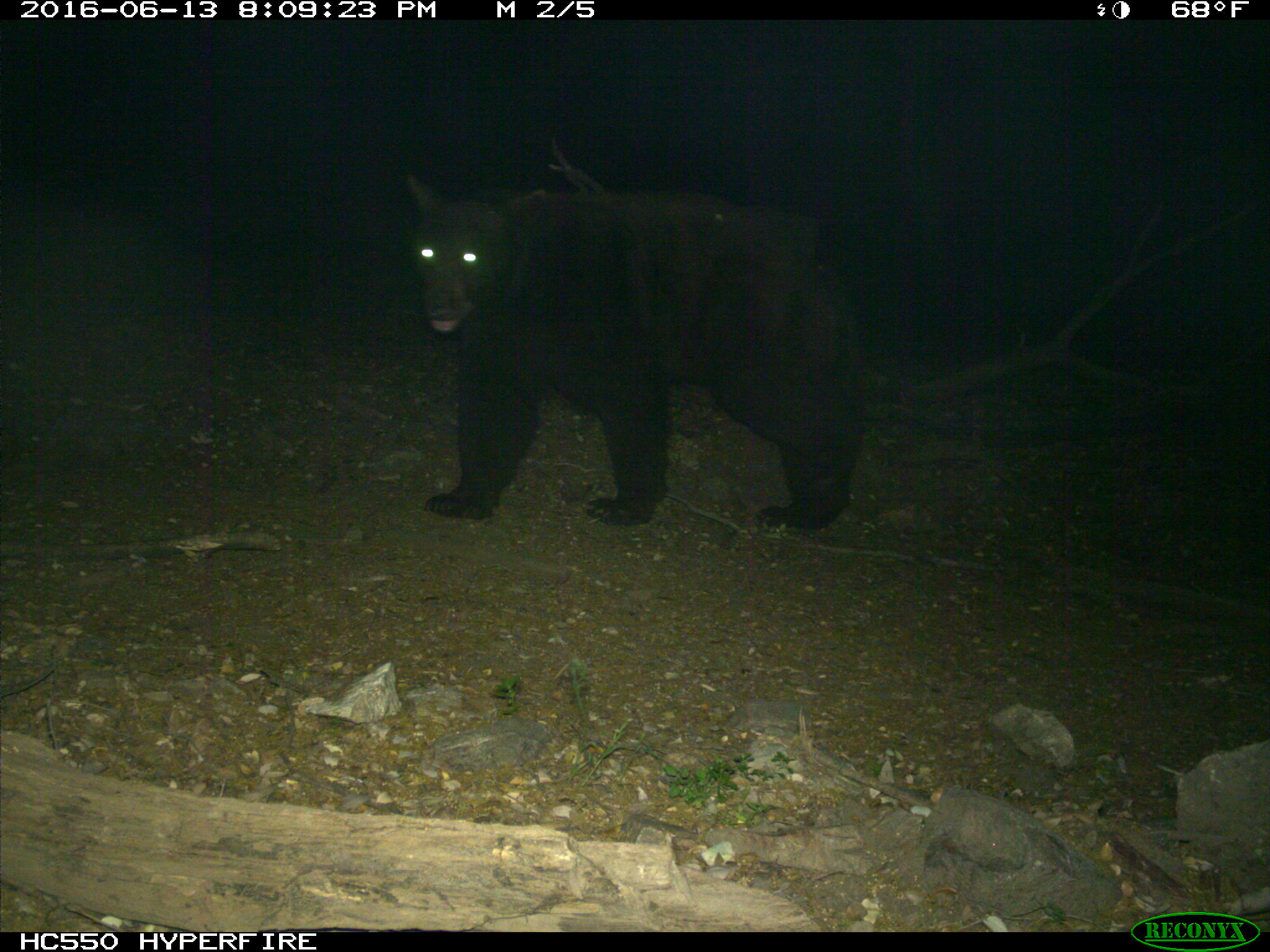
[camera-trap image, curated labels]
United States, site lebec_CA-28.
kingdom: Animalia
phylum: Chordata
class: Mammalia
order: Carnivora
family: Ursidae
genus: Ursus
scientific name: Ursus americanus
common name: american black bear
Ursus americanus (american black bear).